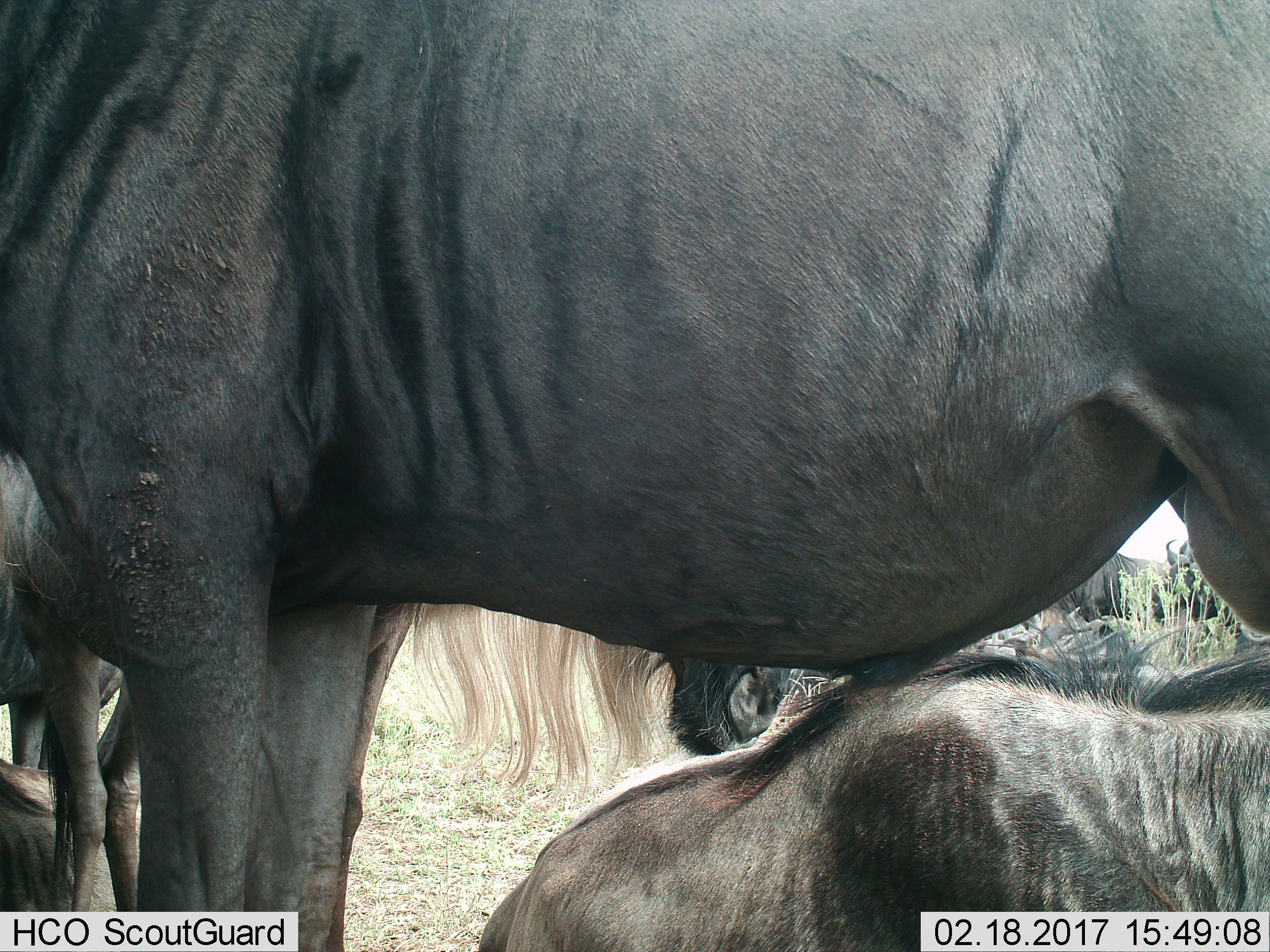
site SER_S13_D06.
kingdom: Animalia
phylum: Chordata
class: Mammalia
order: Artiodactyla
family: Bovidae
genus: Connochaetes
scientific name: Connochaetes taurinus taurinus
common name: blue wildebeest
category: wildebeestblue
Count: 5.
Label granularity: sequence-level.